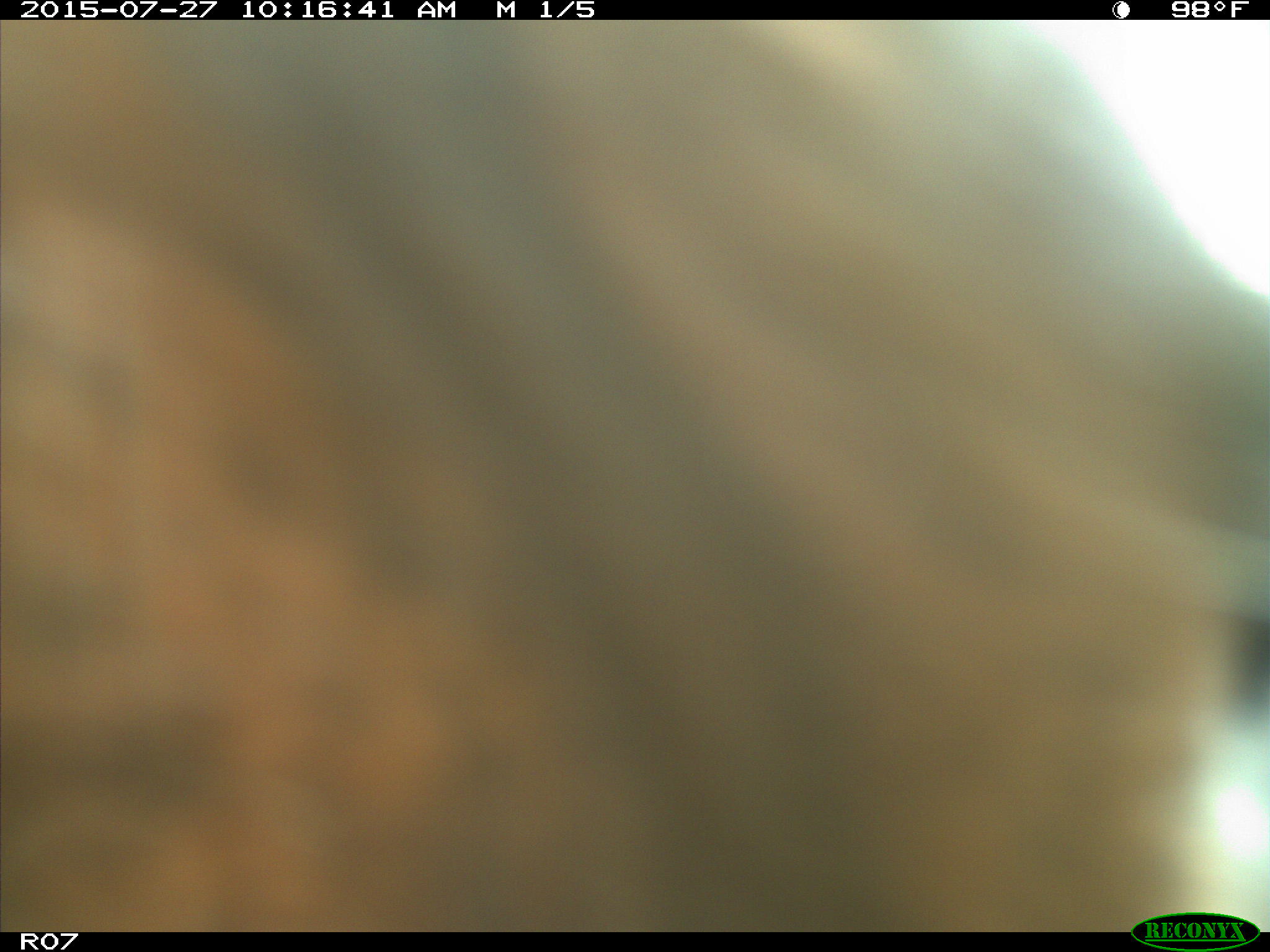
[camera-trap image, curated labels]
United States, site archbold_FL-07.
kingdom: Animalia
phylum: Chordata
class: Mammalia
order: Artiodactyla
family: Bovidae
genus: Bos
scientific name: Bos taurus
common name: domestic cow